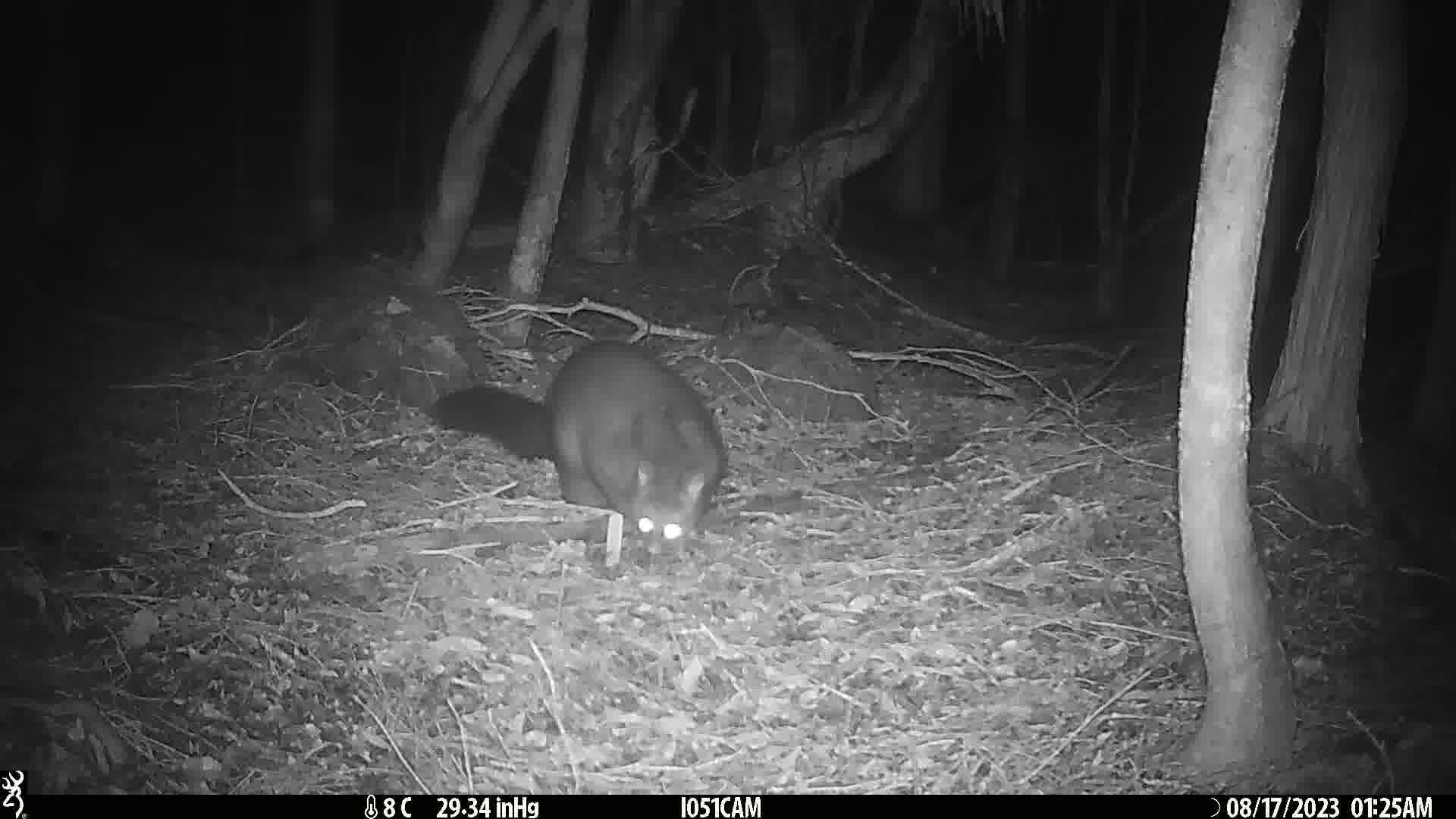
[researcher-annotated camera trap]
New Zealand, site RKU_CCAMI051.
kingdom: Animalia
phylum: Chordata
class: Mammalia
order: Diprotodontia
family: Phalangeridae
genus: Trichosurus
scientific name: Trichosurus vulpecula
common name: common brushtail possum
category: possum